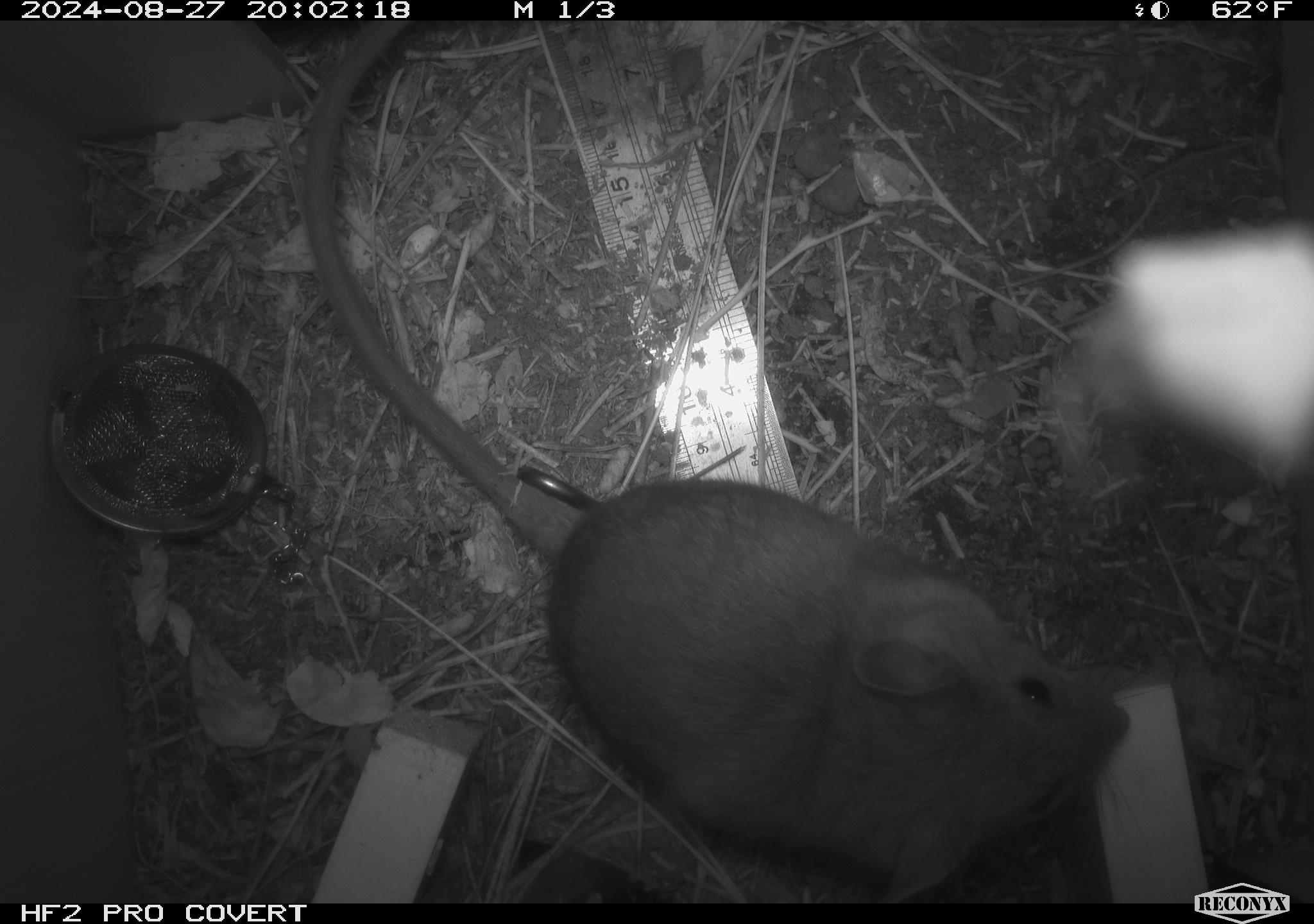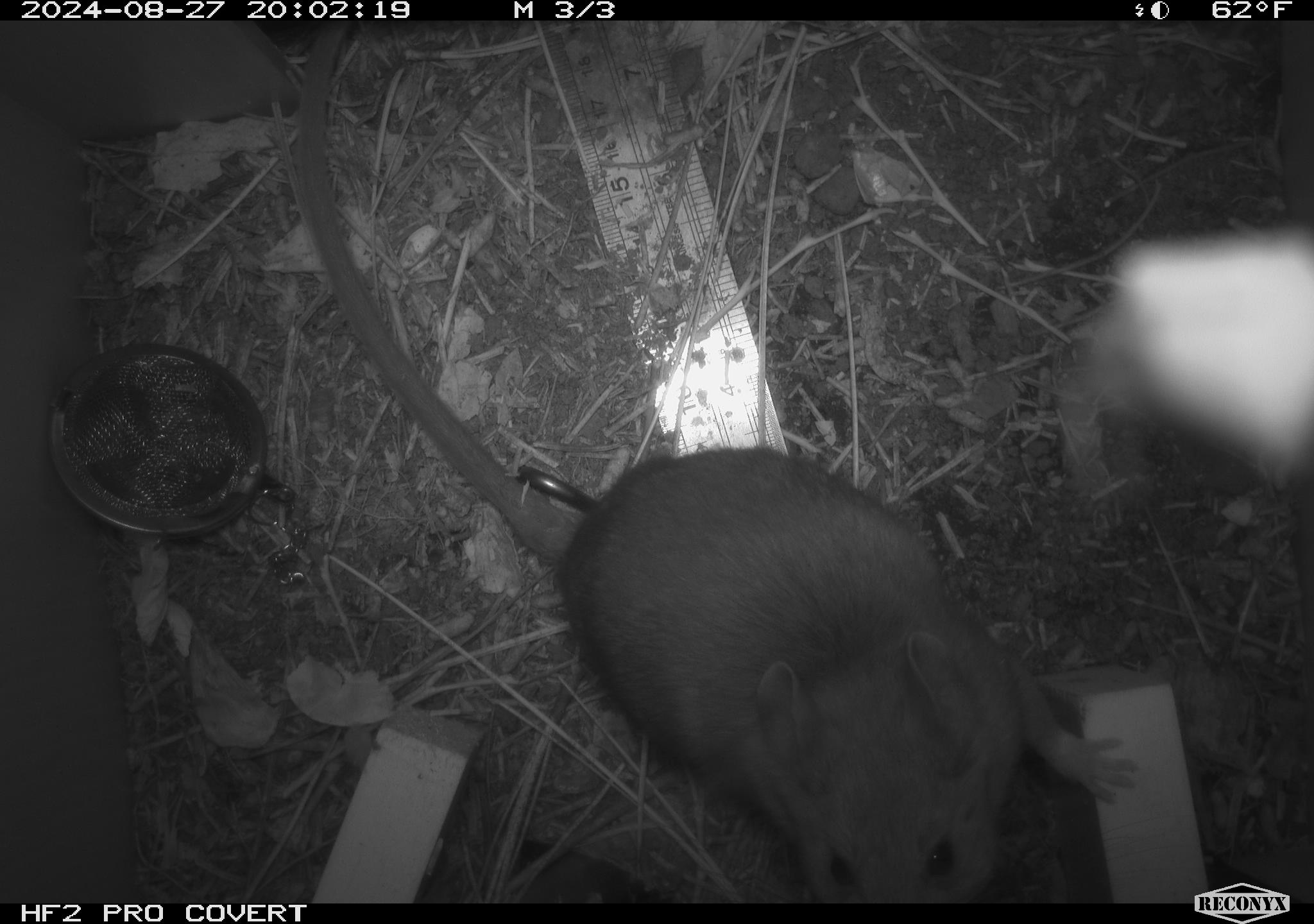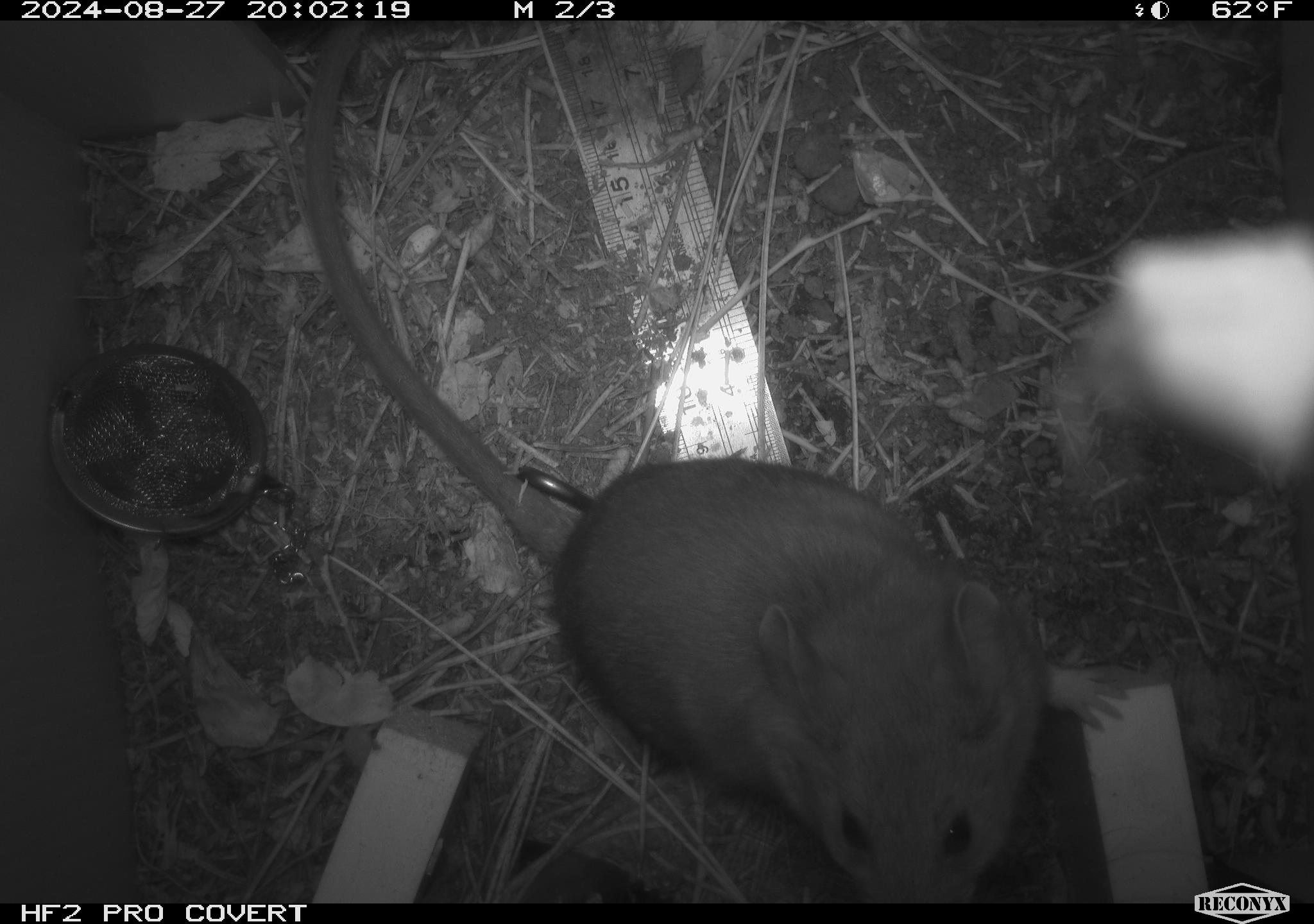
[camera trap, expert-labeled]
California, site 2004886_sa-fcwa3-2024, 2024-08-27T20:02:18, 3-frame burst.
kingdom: Animalia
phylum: Chordata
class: Mammalia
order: Rodentia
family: Cricetidae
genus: Neotoma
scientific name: Neotoma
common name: pack rat or woodrat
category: neotoma species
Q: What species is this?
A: Neotoma species (pack rat or woodrat) (Neotoma).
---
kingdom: Animalia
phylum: Arthropoda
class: Arachnida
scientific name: Arachnida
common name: arachnids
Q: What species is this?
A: Arachnids (Arachnida).